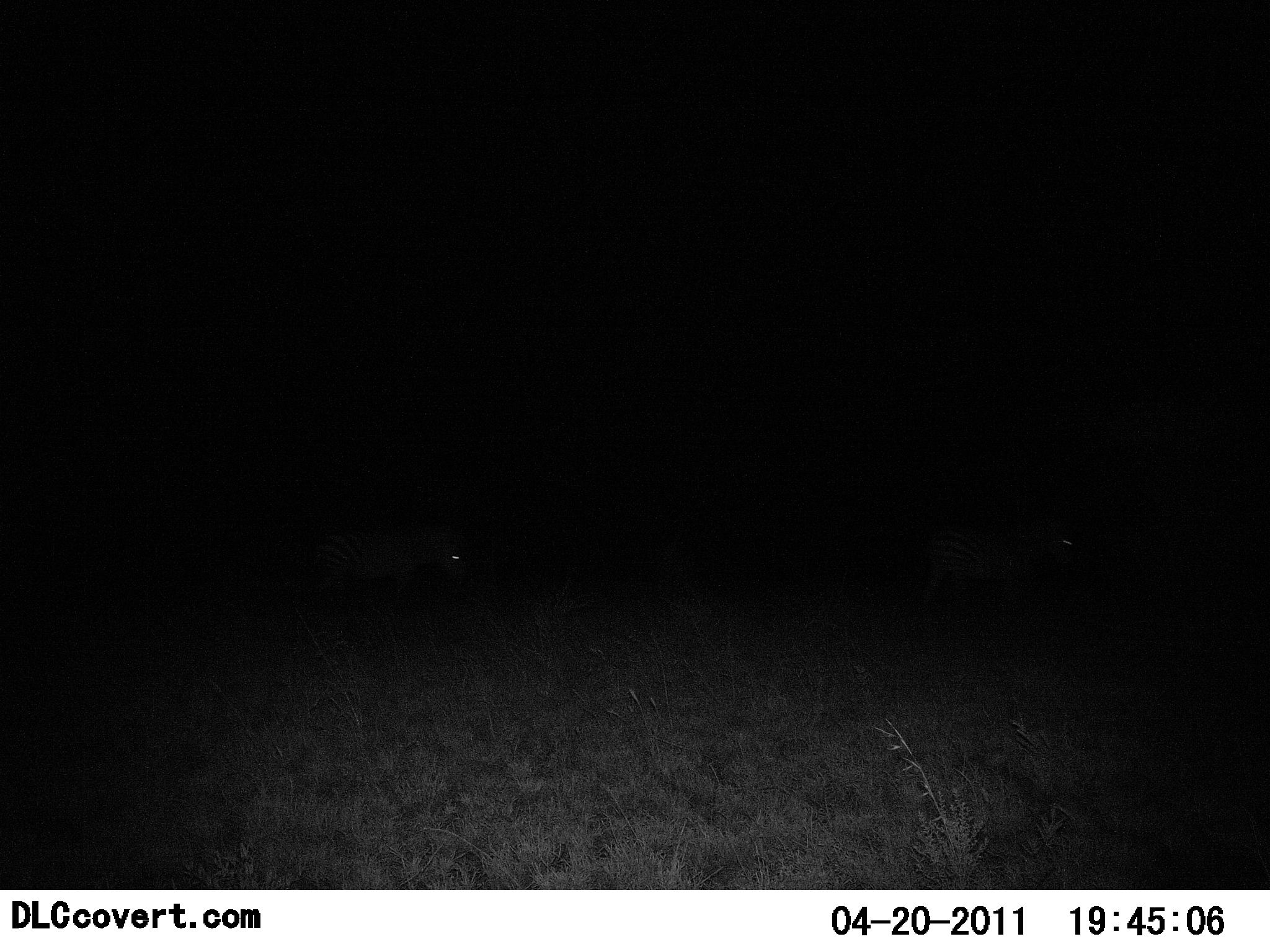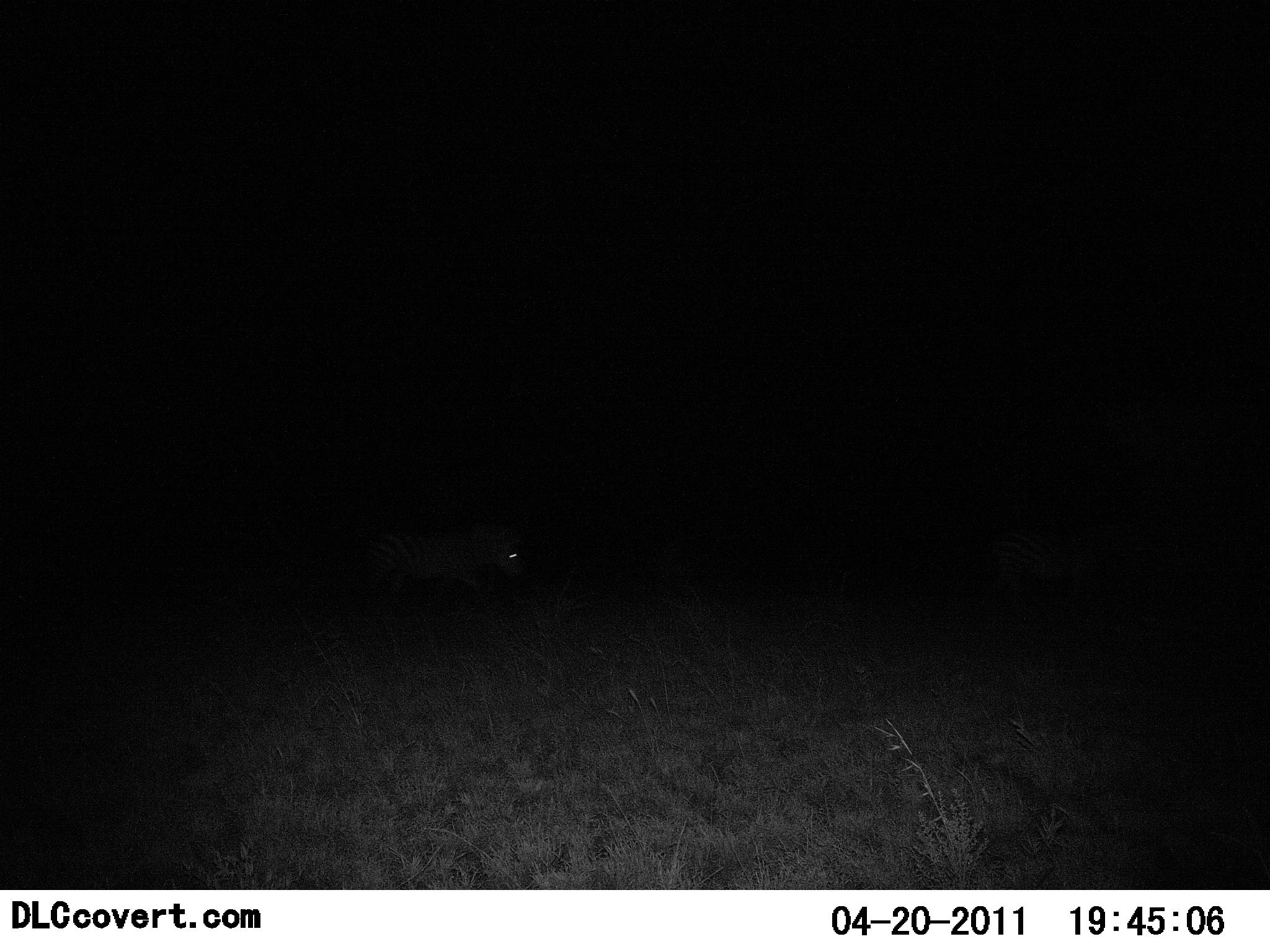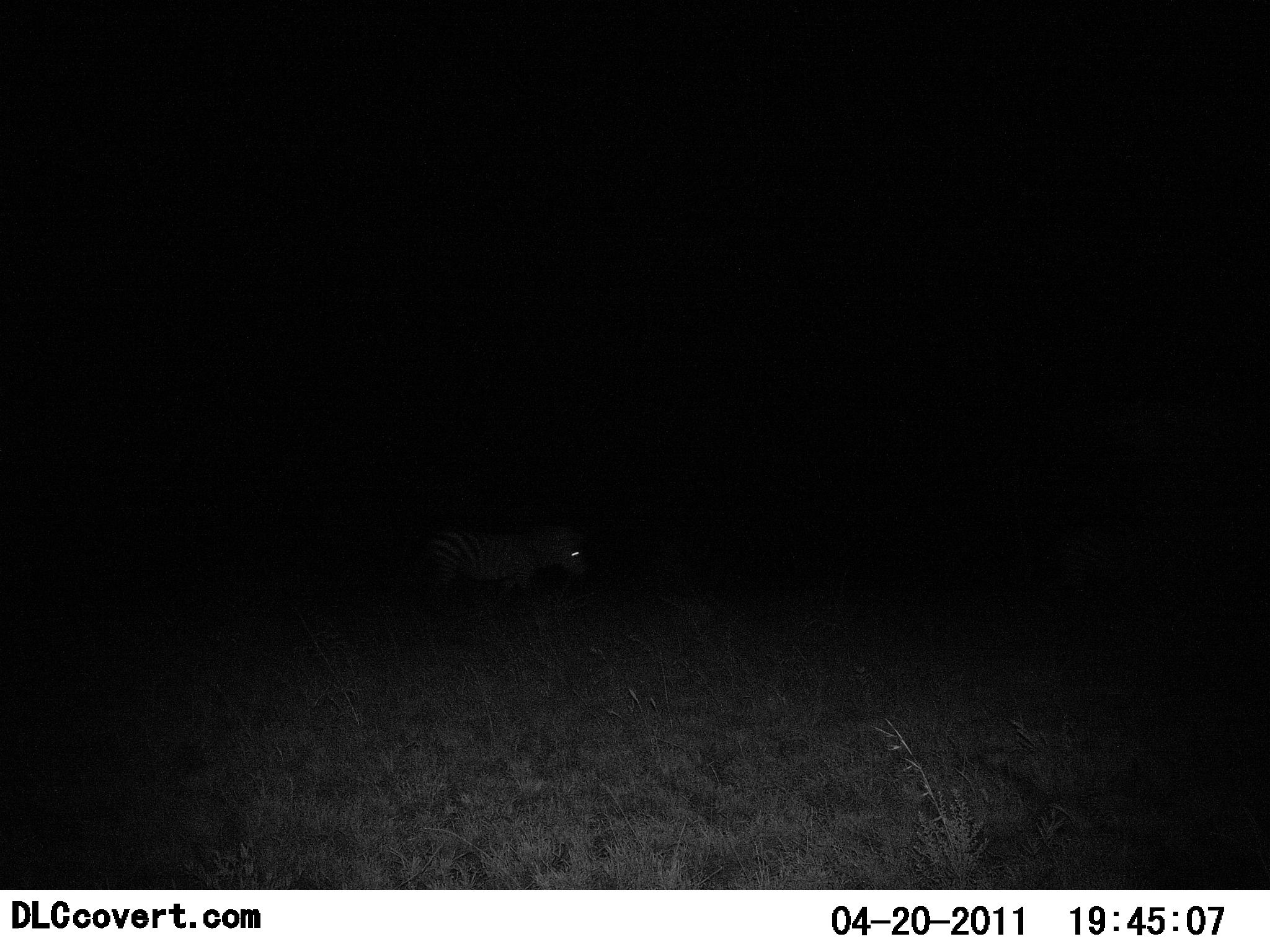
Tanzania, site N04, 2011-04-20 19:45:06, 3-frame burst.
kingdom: Animalia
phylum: Chordata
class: Mammalia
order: Perissodactyla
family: Equidae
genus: Equus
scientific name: Equus quagga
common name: plains zebra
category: zebra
Zebra (plains zebra) (Equus quagga), count 2. Behavior (volunteer vote fractions): standing 8%, resting 0%, moving 100%, interacting 0%. Young present (vote fraction): 0%. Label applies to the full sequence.